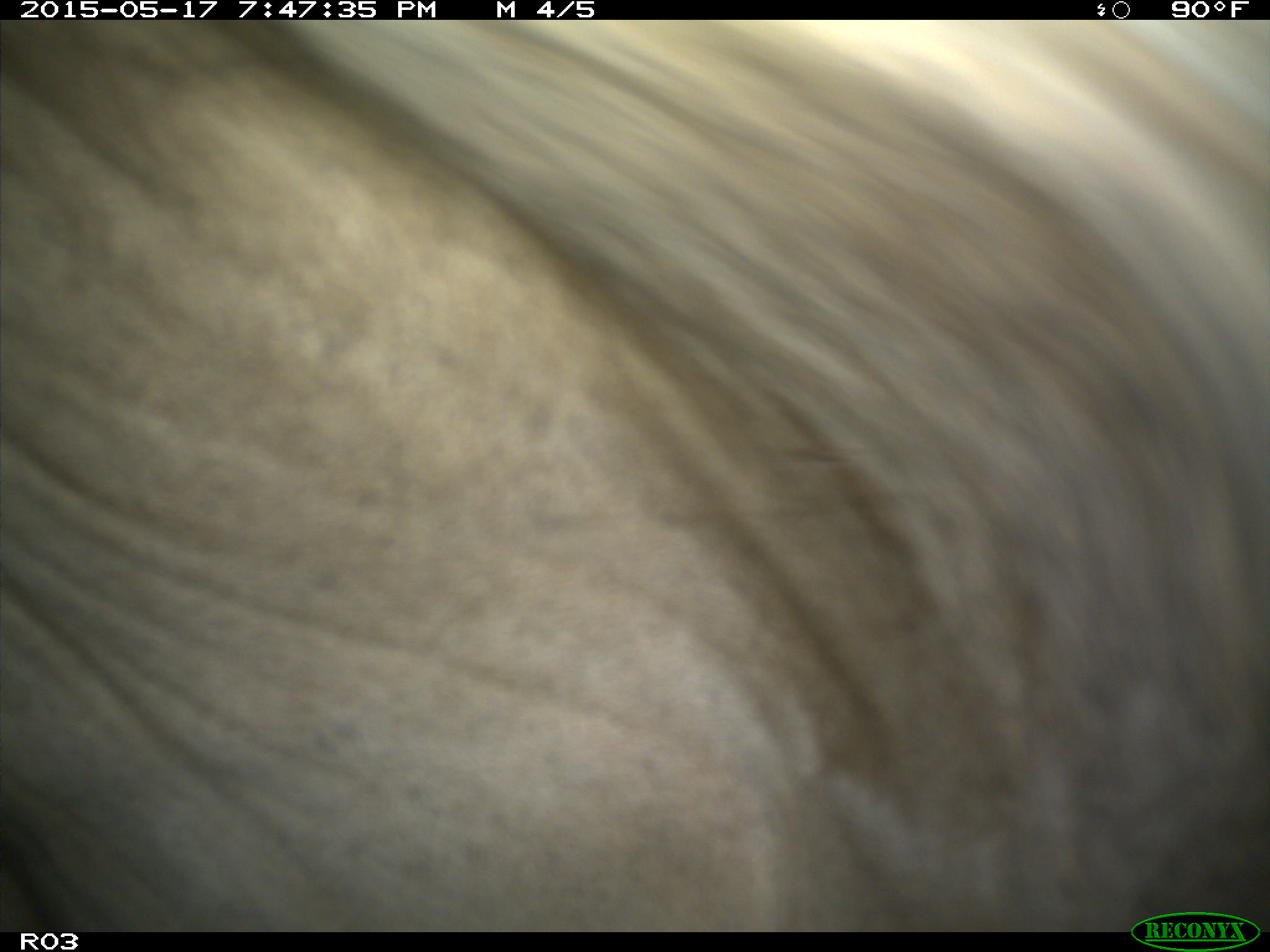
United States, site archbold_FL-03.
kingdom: Animalia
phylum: Chordata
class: Mammalia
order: Artiodactyla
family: Bovidae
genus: Bos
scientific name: Bos taurus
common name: domestic cow